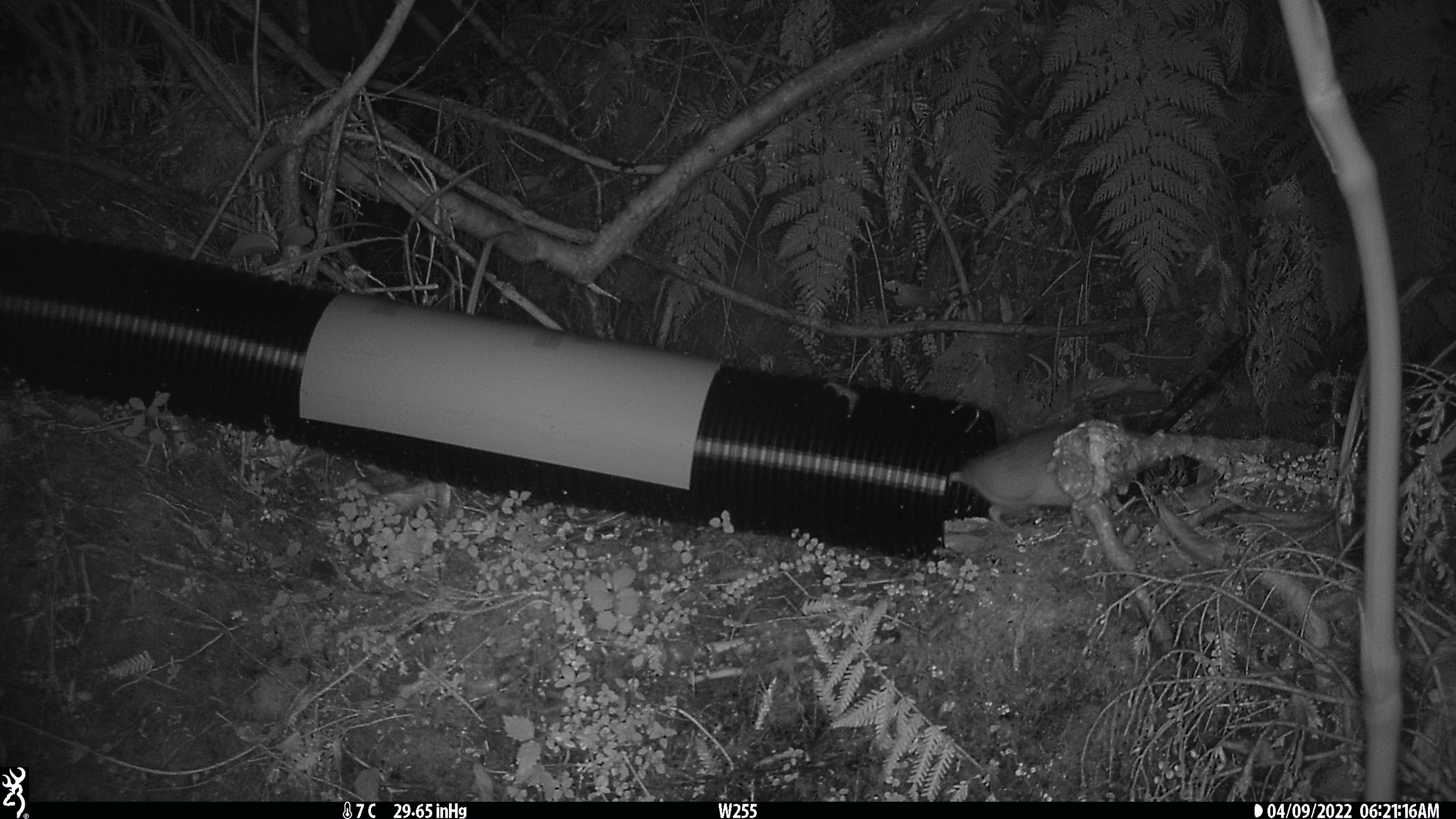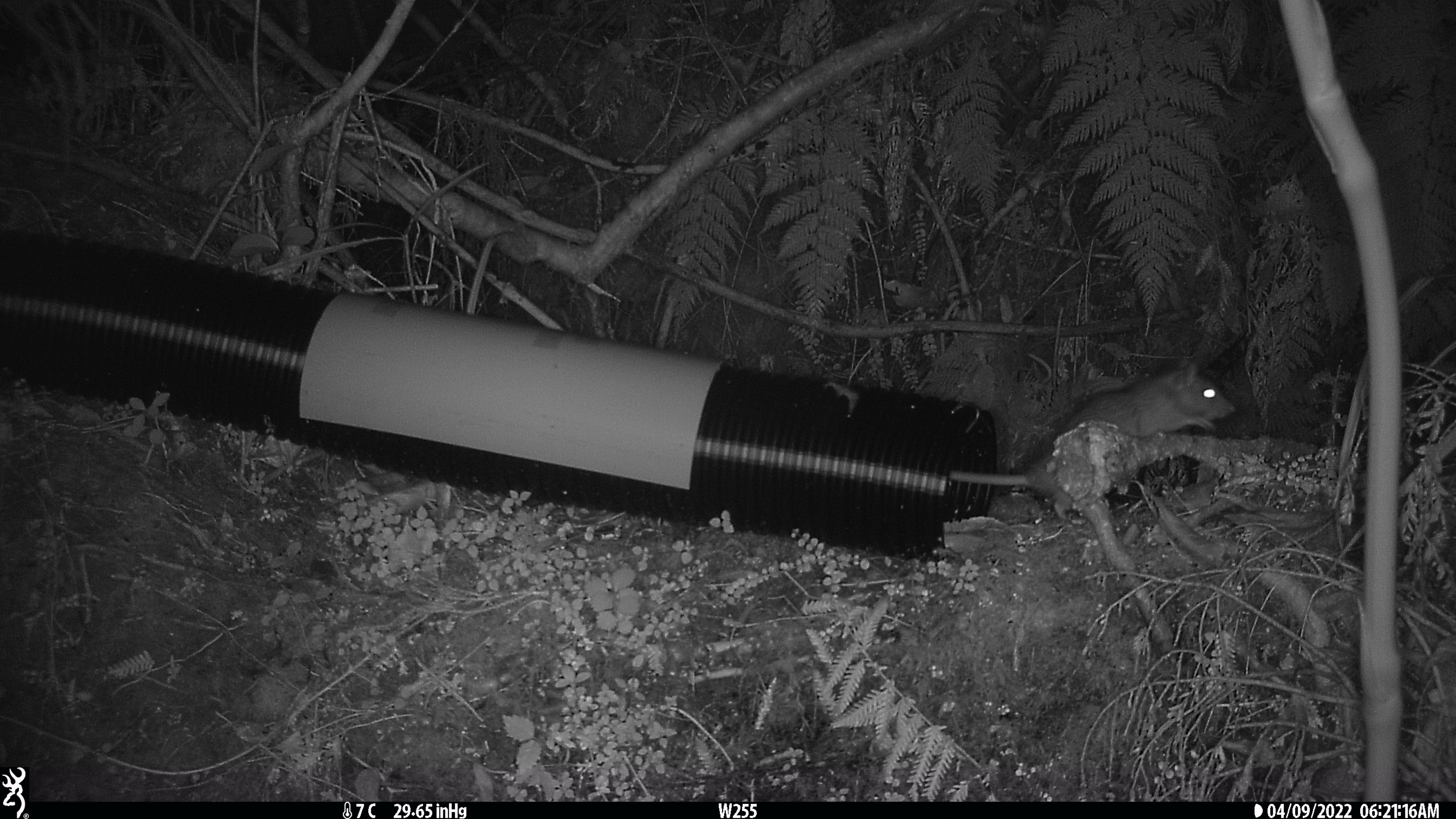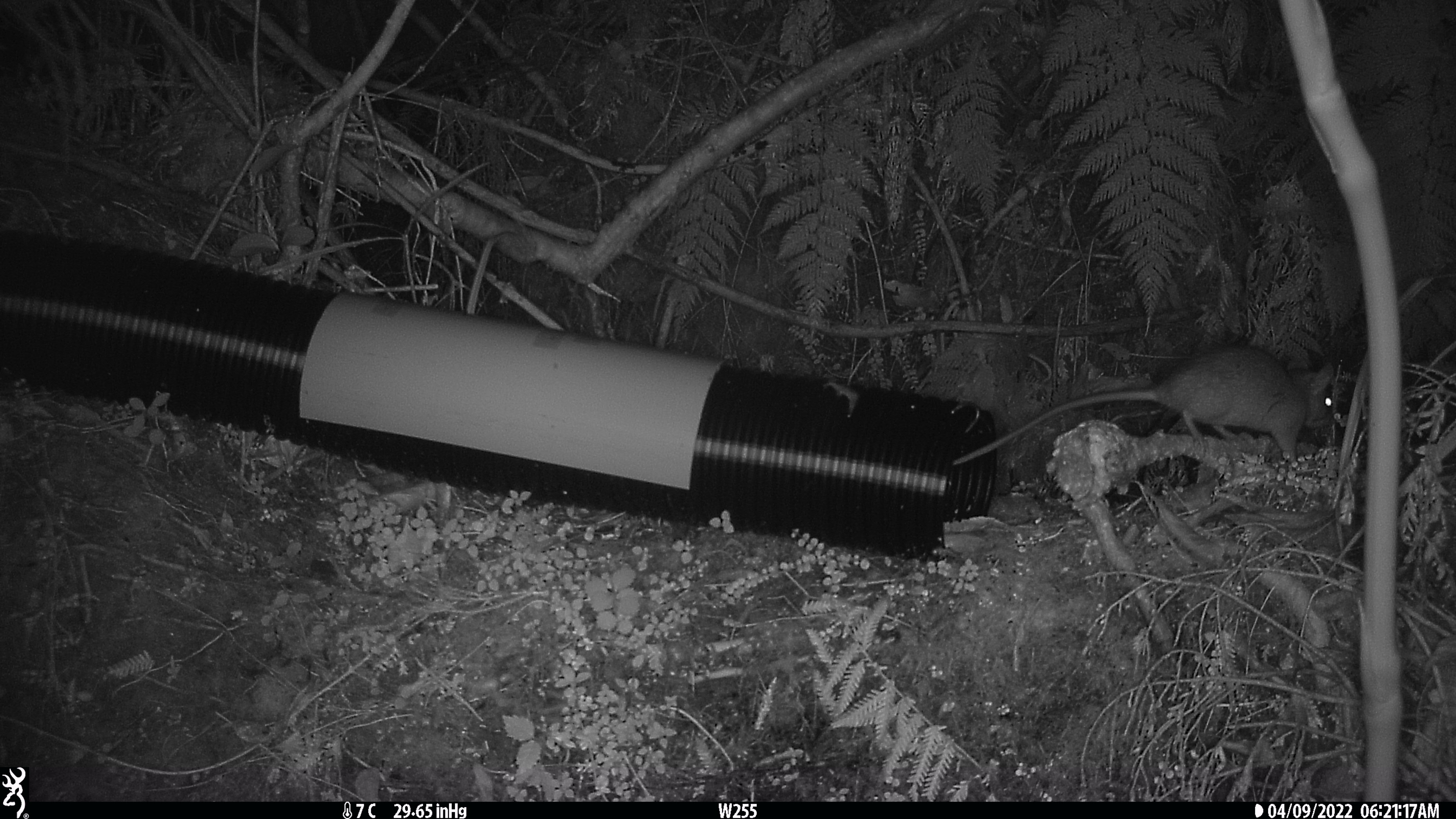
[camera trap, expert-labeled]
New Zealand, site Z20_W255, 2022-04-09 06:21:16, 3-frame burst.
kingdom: Animalia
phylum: Chordata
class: Mammalia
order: Rodentia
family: Muridae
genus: Rattus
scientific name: Rattus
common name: rat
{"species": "rat (Rattus)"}